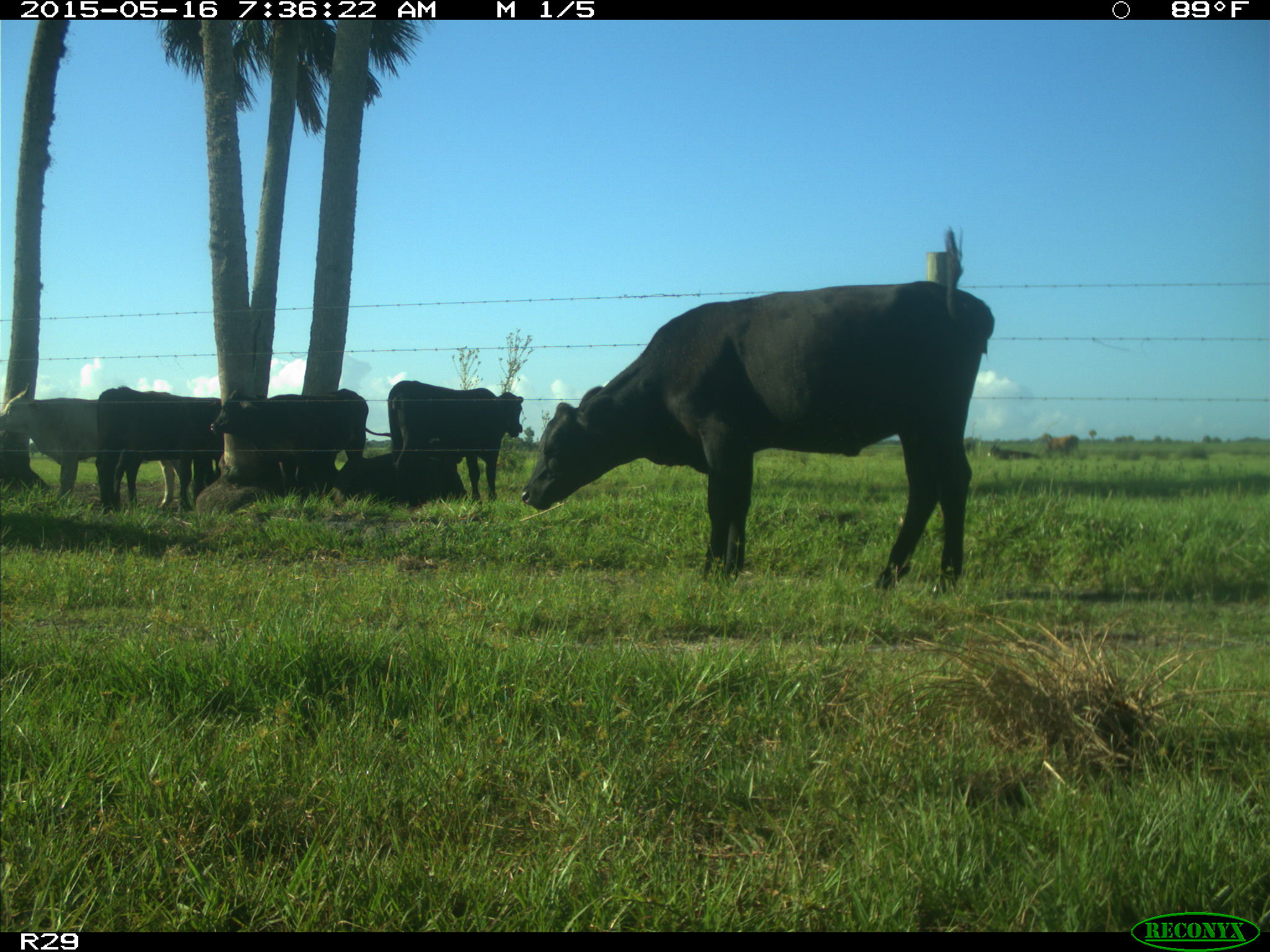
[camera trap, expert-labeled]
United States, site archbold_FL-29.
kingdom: Animalia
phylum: Chordata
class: Mammalia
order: Artiodactyla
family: Bovidae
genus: Bos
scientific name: Bos taurus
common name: domestic cow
Bos taurus (domestic cow).